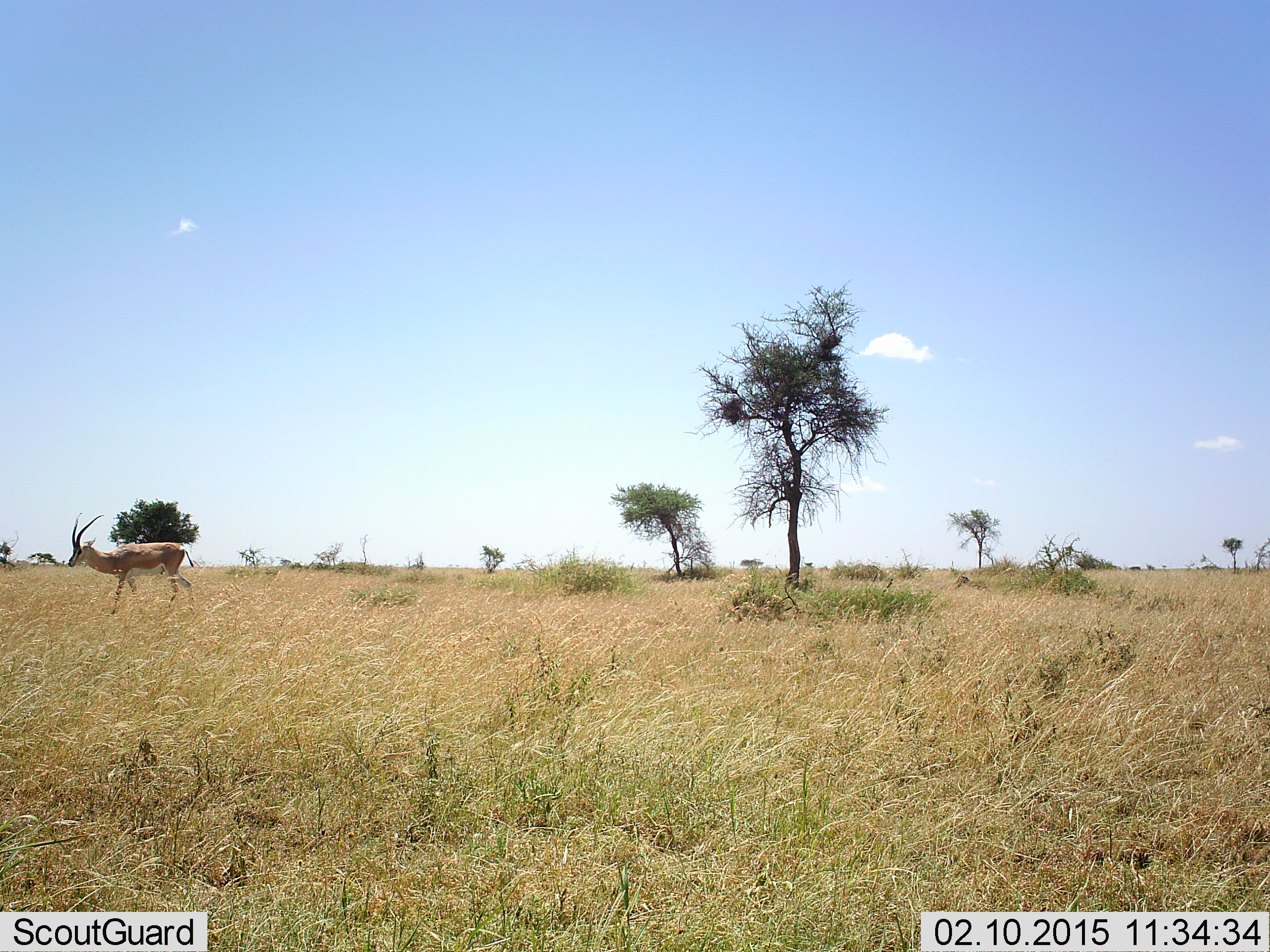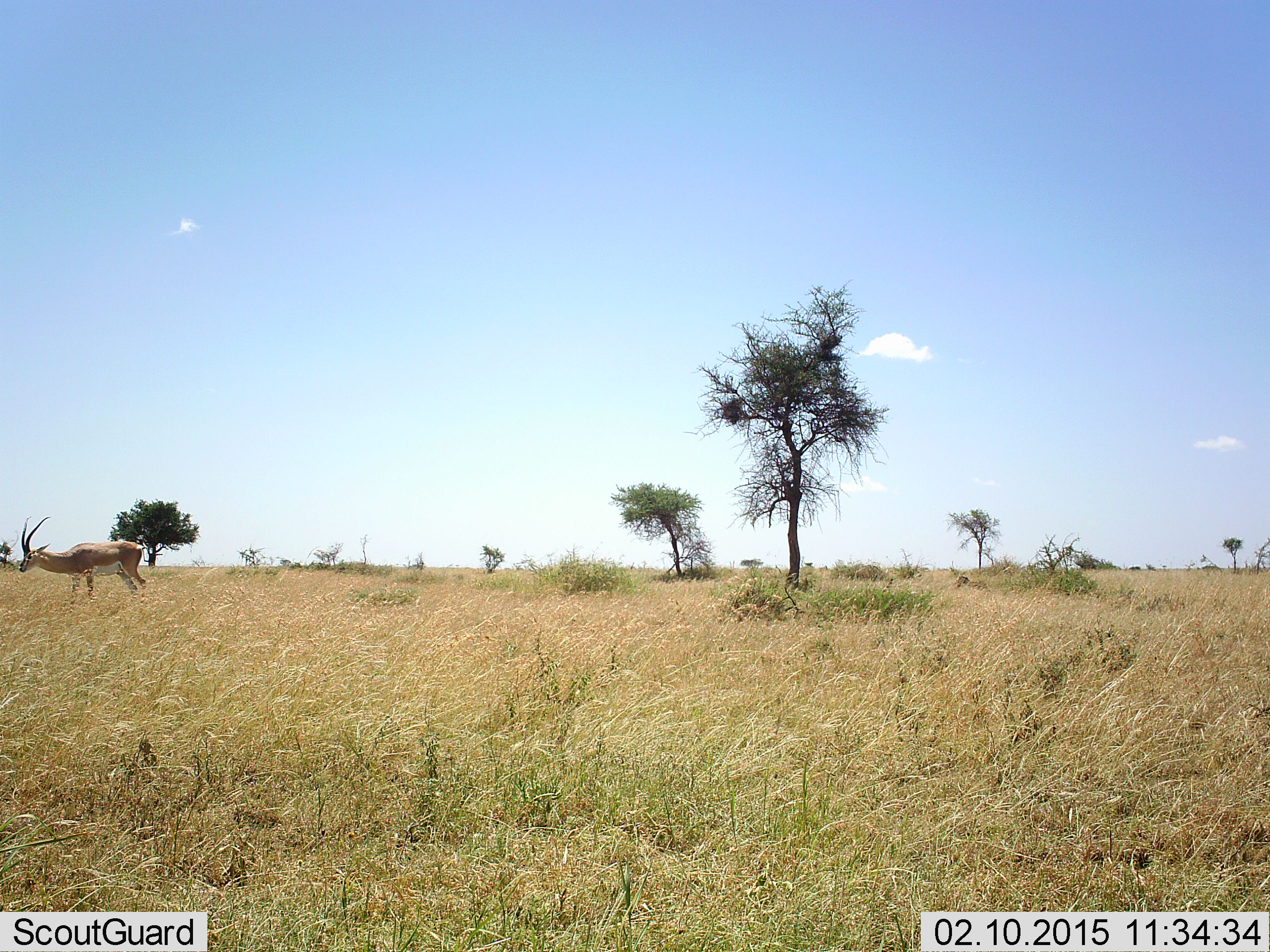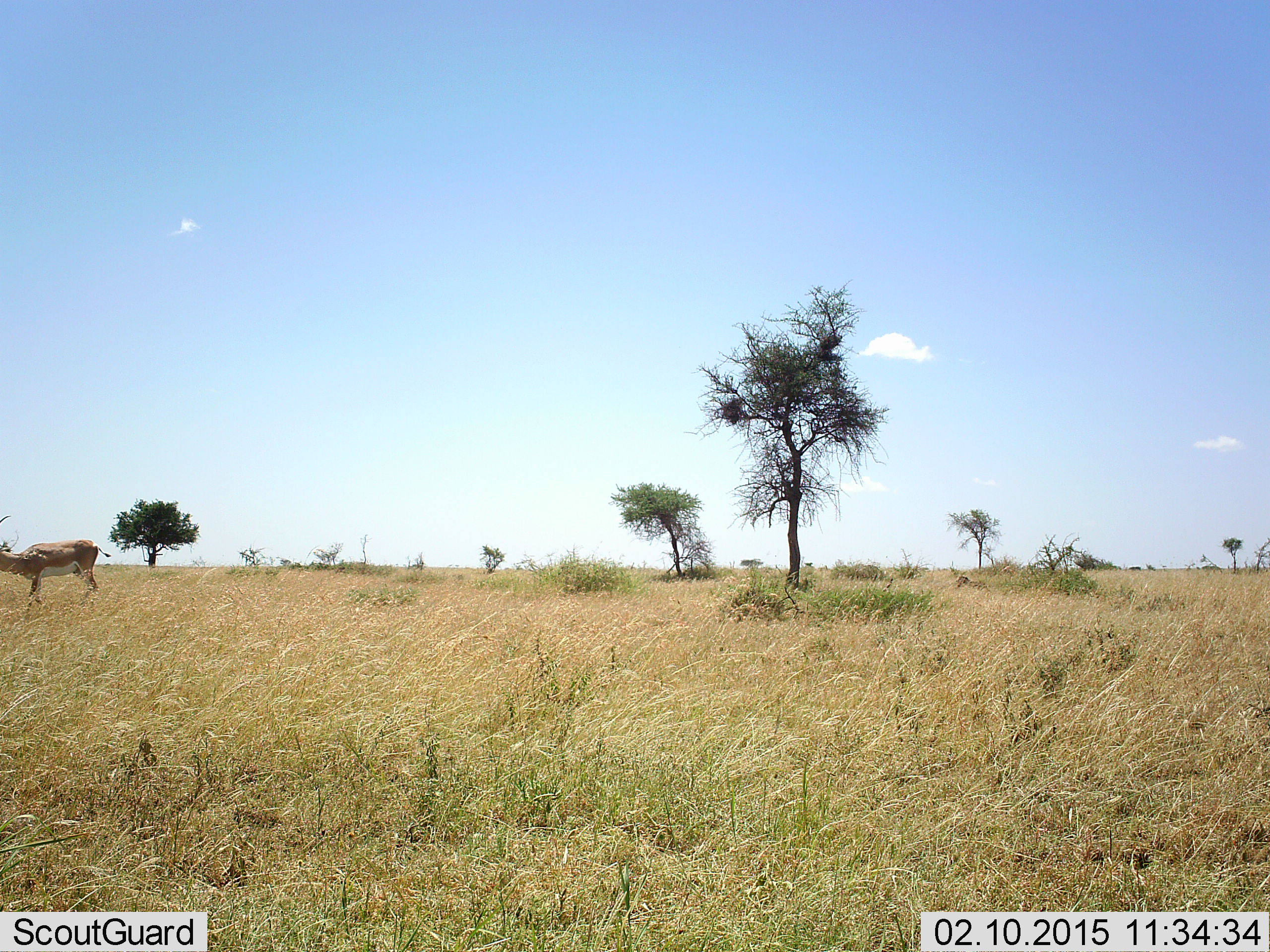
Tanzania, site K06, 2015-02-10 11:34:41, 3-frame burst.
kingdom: Animalia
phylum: Chordata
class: Mammalia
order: Artiodactyla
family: Bovidae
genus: Nanger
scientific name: Nanger granti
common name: grant's gazelle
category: gazellegrants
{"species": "gazellegrants (grant's gazelle) (Nanger granti)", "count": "1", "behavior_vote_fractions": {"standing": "10%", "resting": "0%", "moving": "90%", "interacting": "0%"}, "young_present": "0%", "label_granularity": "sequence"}